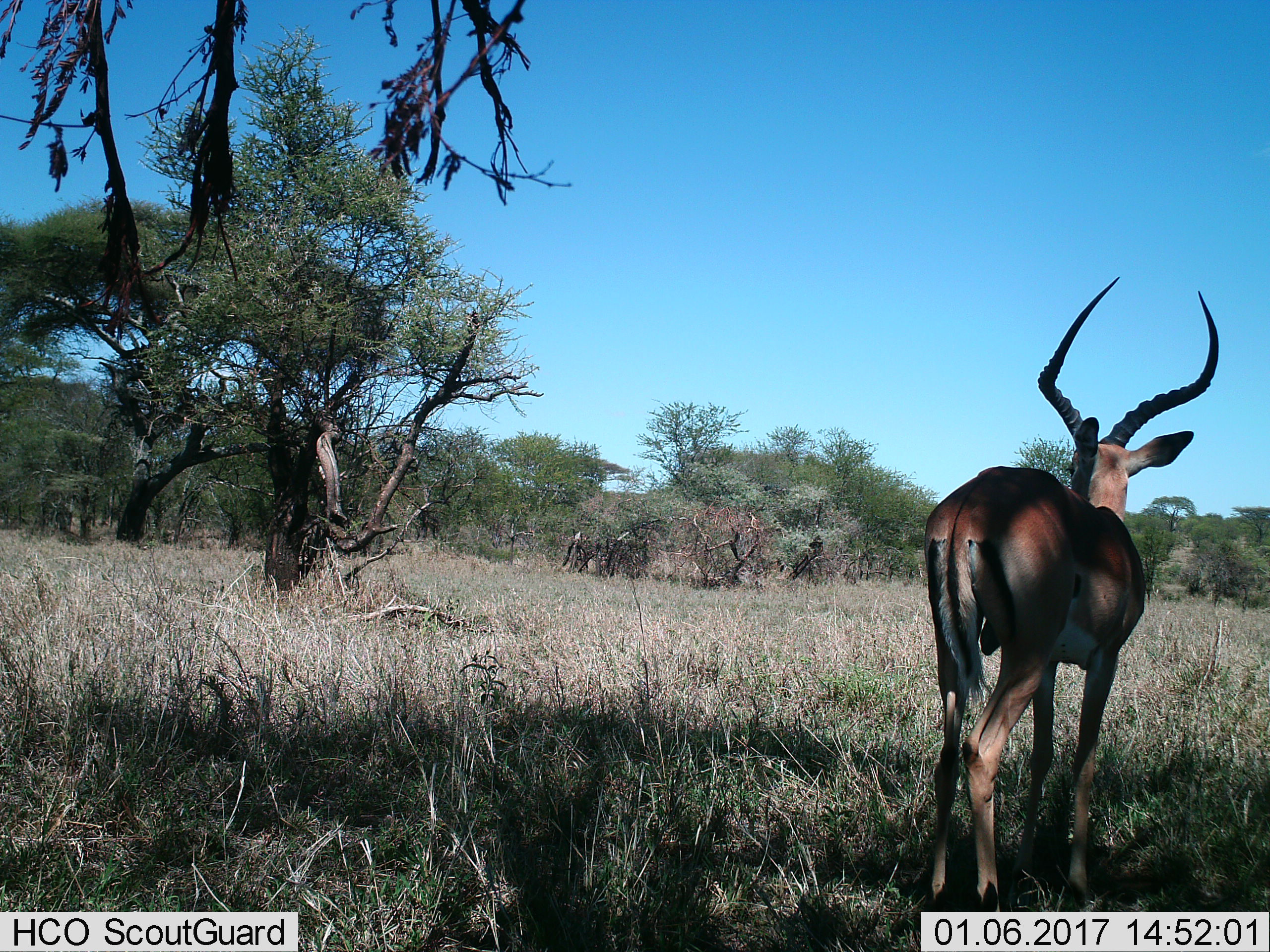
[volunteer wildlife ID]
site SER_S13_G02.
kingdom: Animalia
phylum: Chordata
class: Mammalia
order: Artiodactyla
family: Bovidae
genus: Aepyceros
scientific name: Aepyceros melampus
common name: impala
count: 1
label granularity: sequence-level